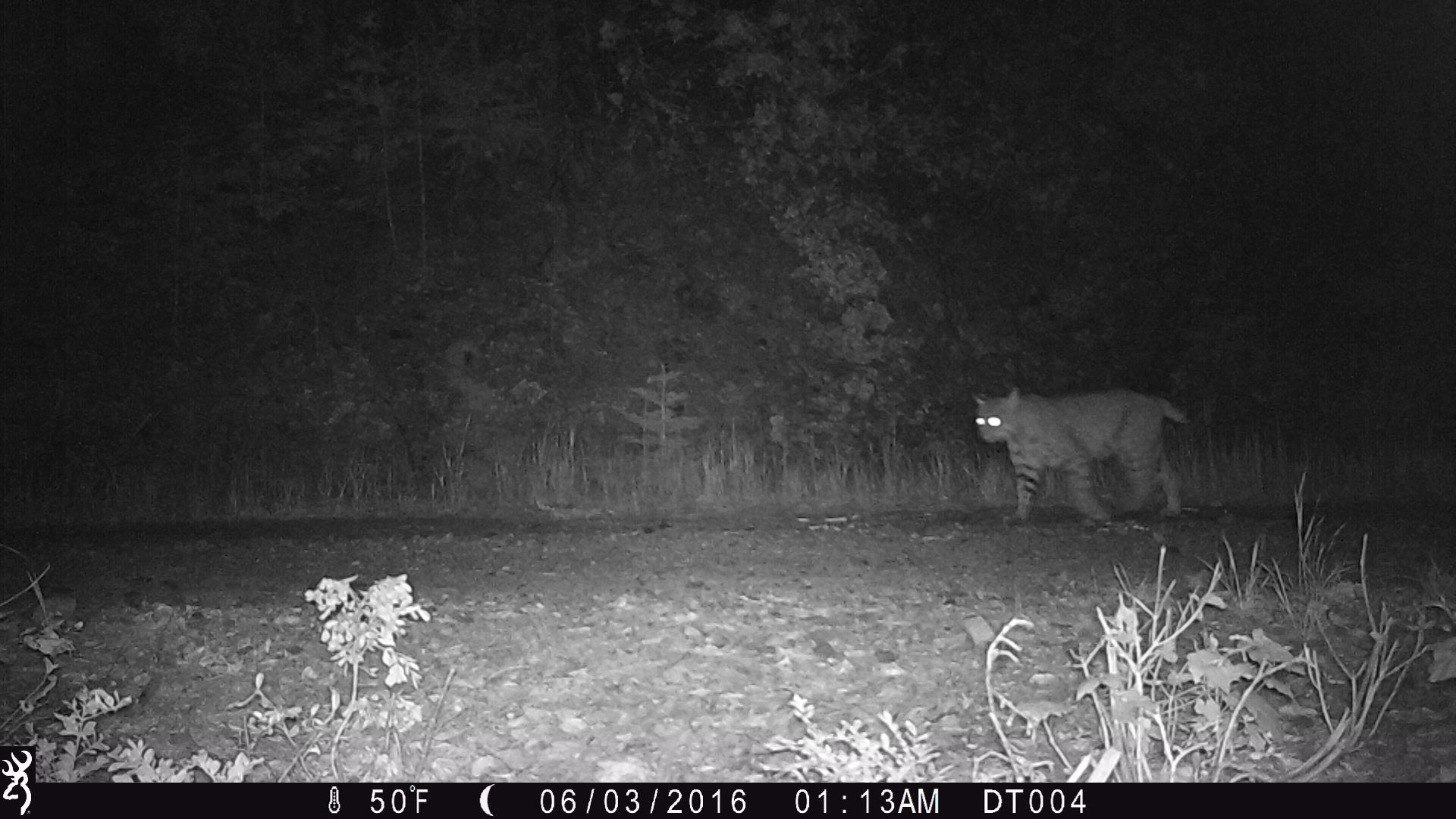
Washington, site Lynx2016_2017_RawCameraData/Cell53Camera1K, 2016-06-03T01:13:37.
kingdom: Animalia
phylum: Chordata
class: Mammalia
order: Carnivora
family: Felidae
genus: Lynx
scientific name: Lynx rufus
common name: bobcat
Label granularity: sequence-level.